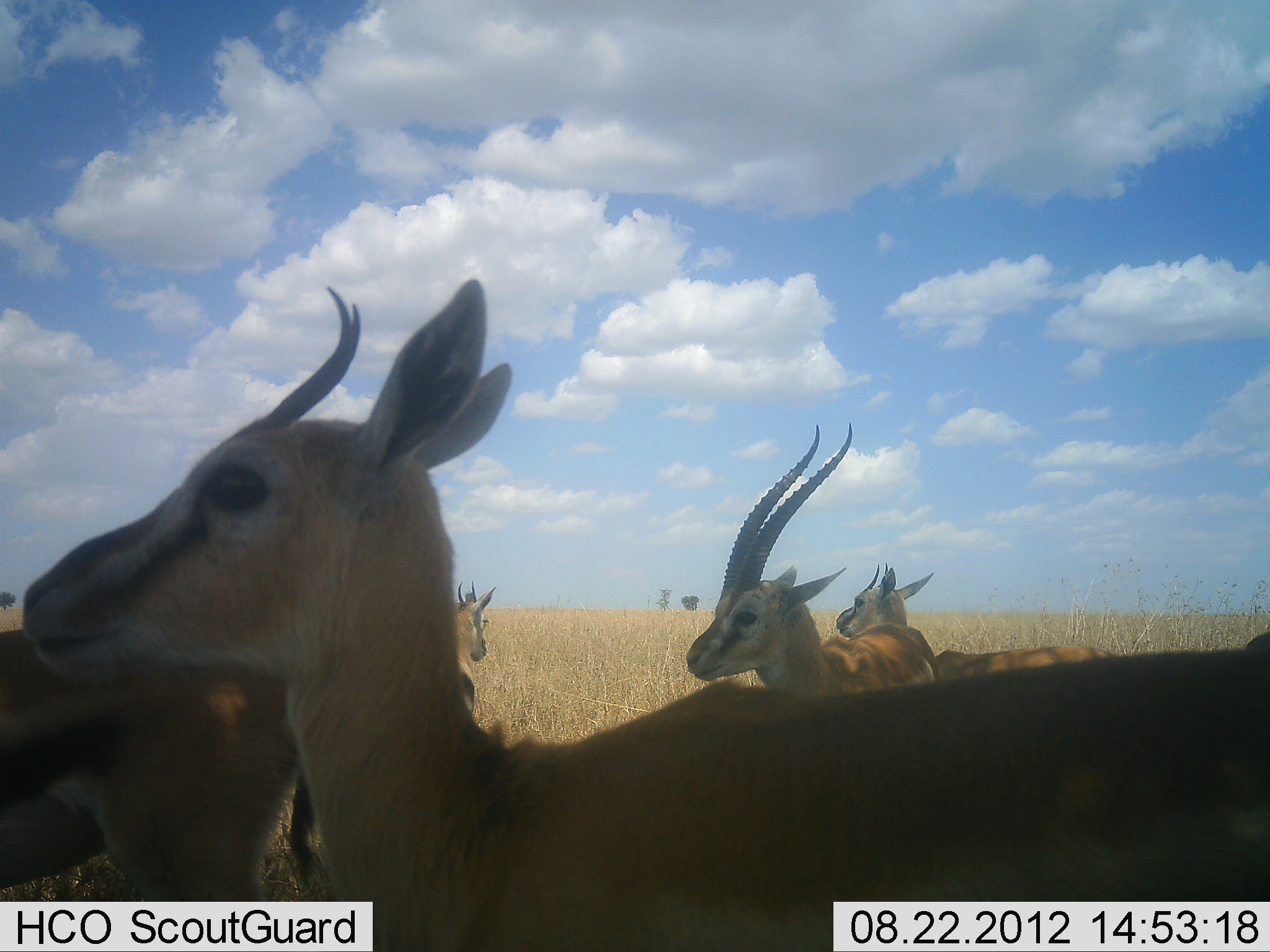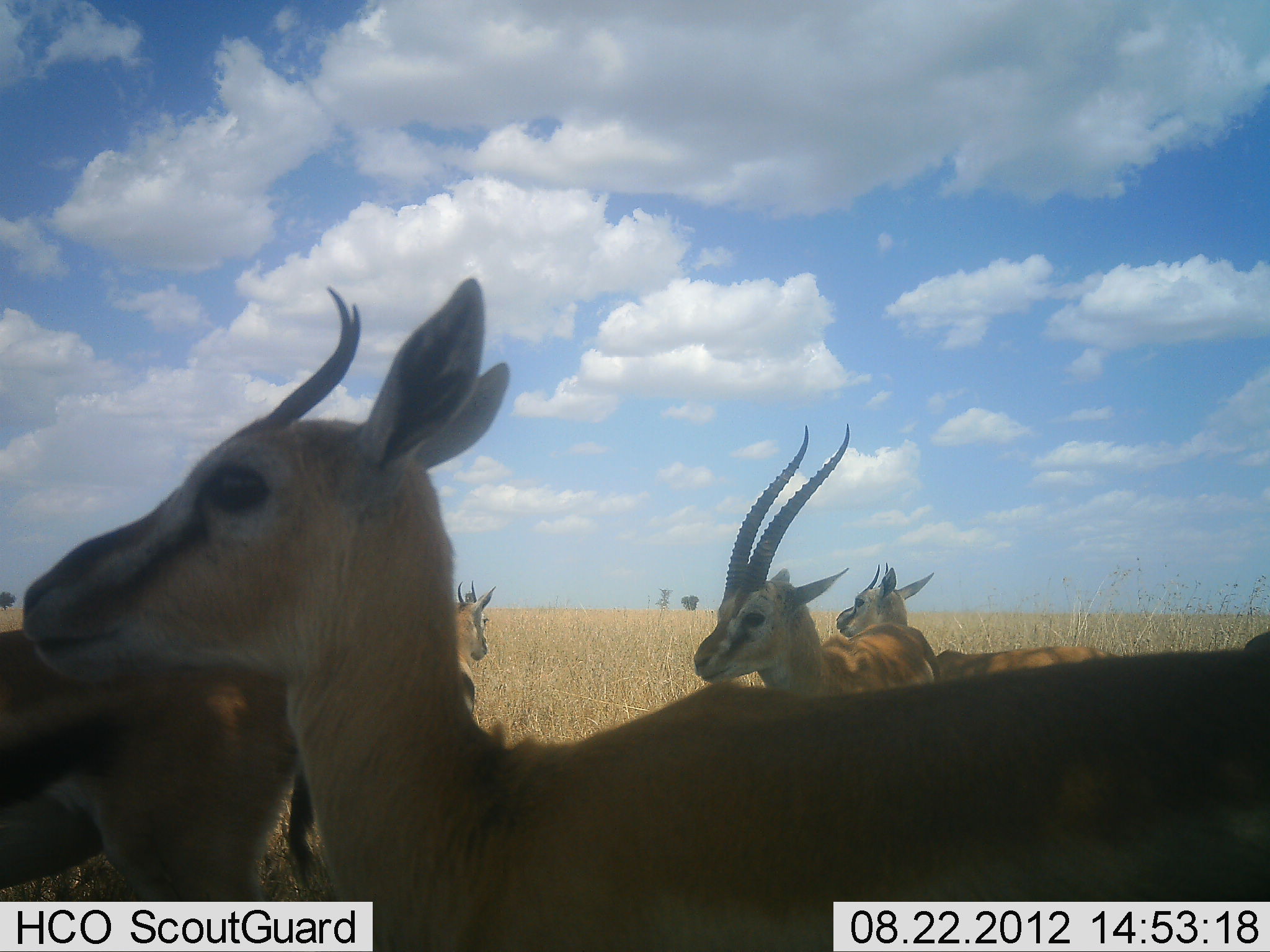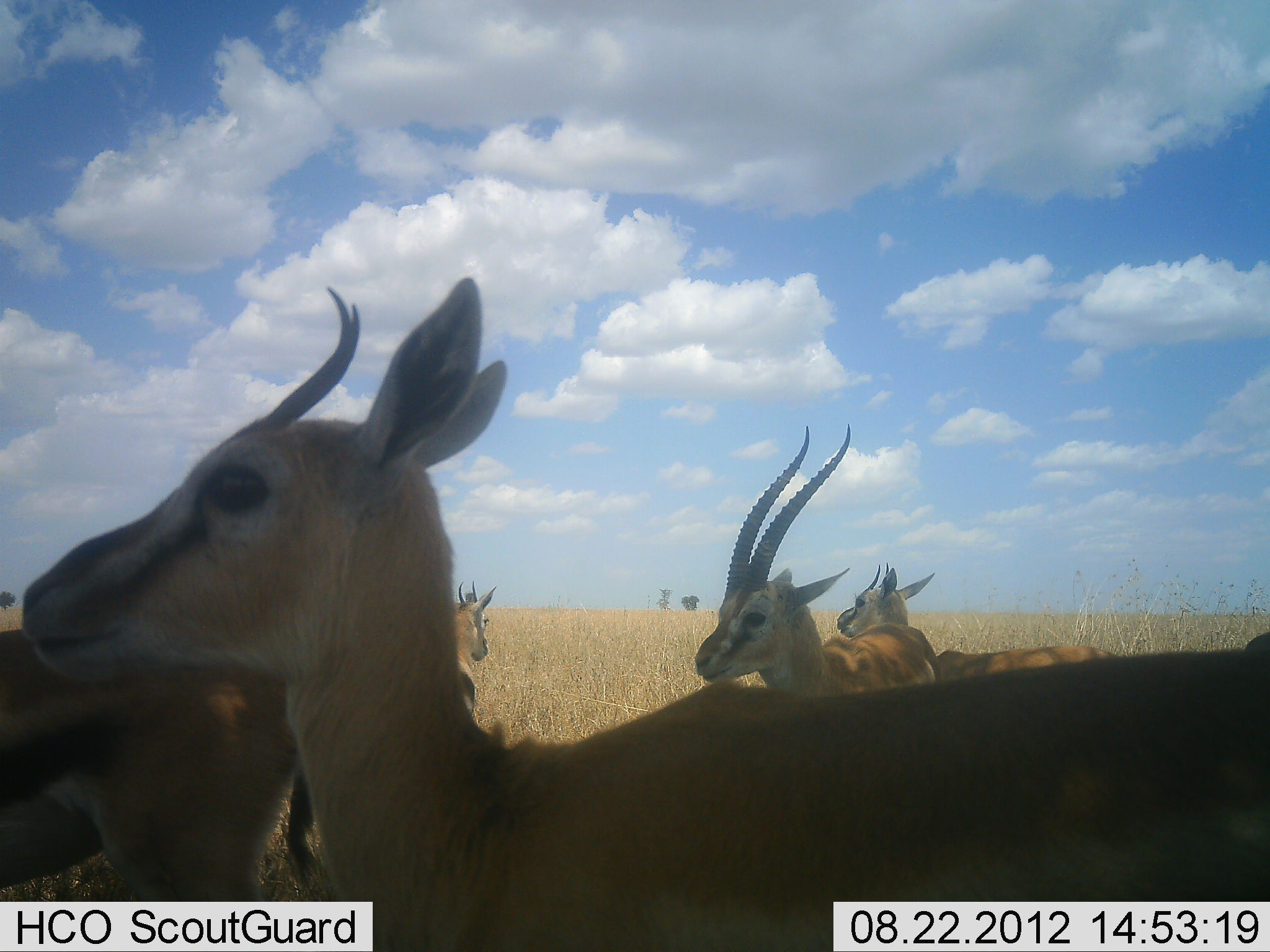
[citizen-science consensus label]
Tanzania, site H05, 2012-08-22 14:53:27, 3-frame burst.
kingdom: Animalia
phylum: Chordata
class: Mammalia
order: Artiodactyla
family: Bovidae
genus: Eudorcas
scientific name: Eudorcas thomsonii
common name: thomson's gazelle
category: gazellethomsons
Gazellethomsons (thomson's gazelle) (Eudorcas thomsonii), count 5. Behavior (volunteer vote fractions): standing 80%, resting 0%, moving 10%, interacting 10%. Young present (vote fraction): 10%. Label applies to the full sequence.